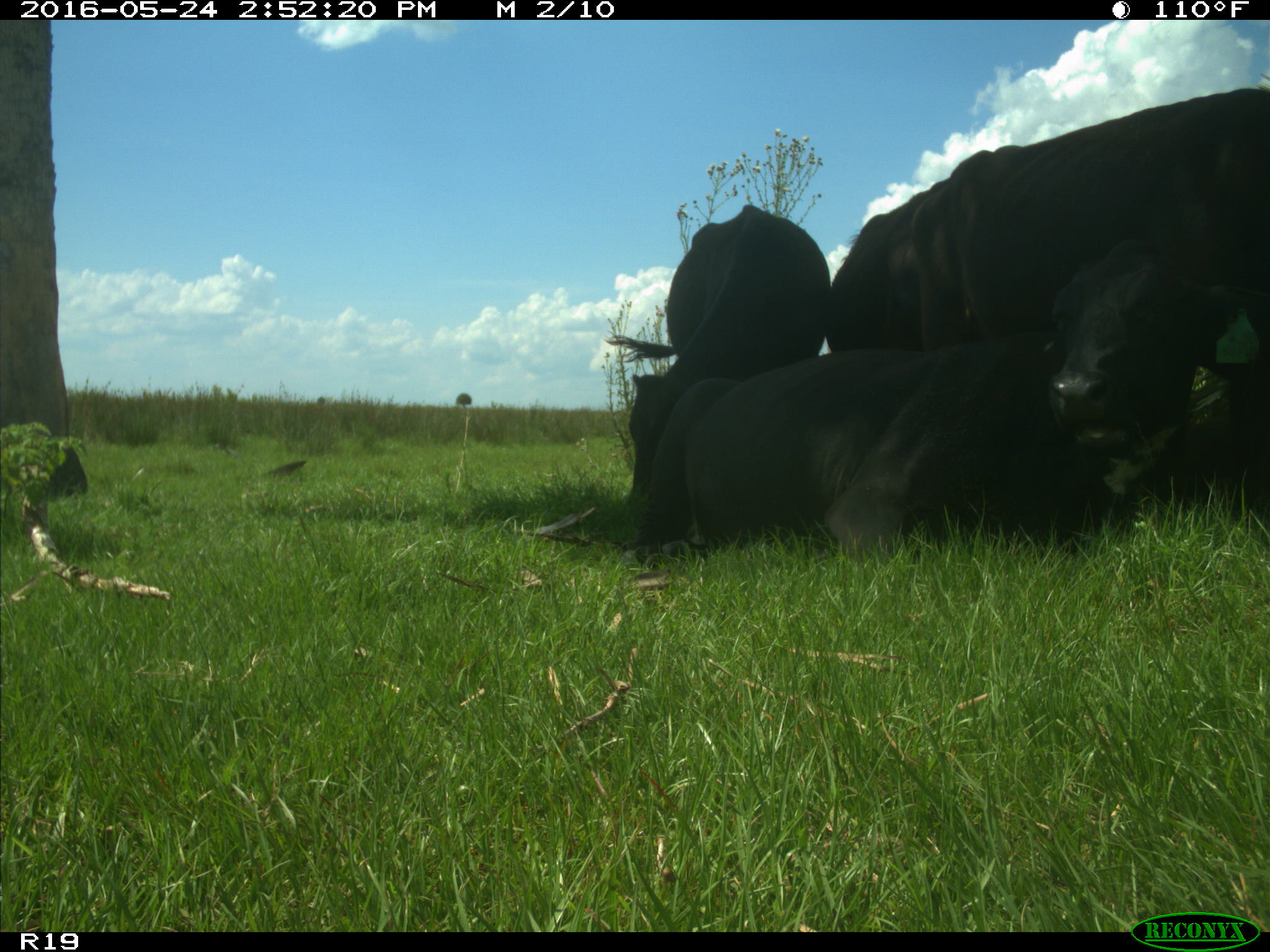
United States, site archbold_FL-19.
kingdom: Animalia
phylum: Chordata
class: Mammalia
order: Artiodactyla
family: Bovidae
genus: Bos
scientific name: Bos taurus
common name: domestic cow